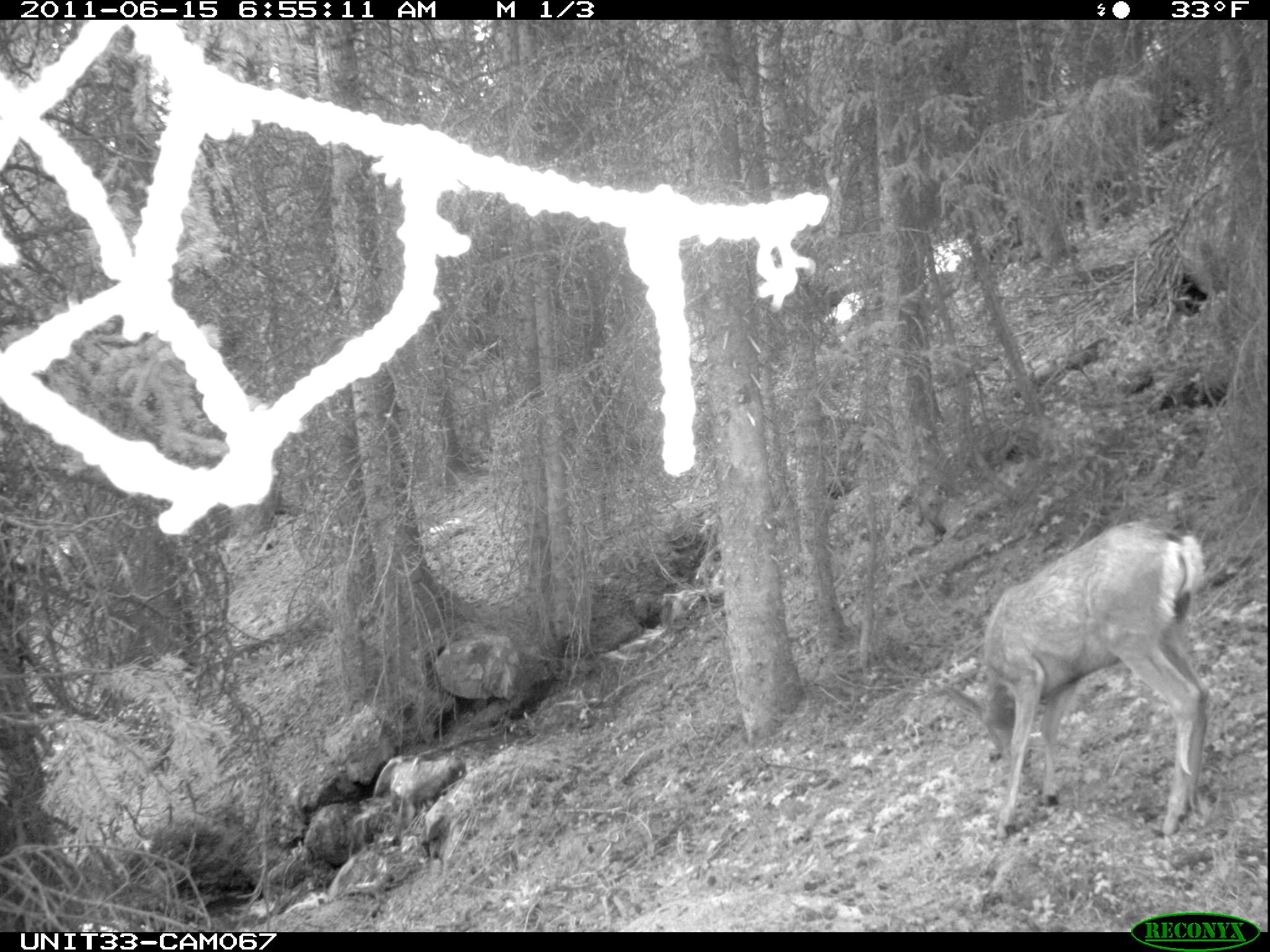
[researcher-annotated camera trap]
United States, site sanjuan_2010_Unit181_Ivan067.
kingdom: Animalia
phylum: Chordata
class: Mammalia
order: Artiodactyla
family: Cervidae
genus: Odocoileus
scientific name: Odocoileus hemionus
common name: mule deer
Odocoileus hemionus (mule deer).